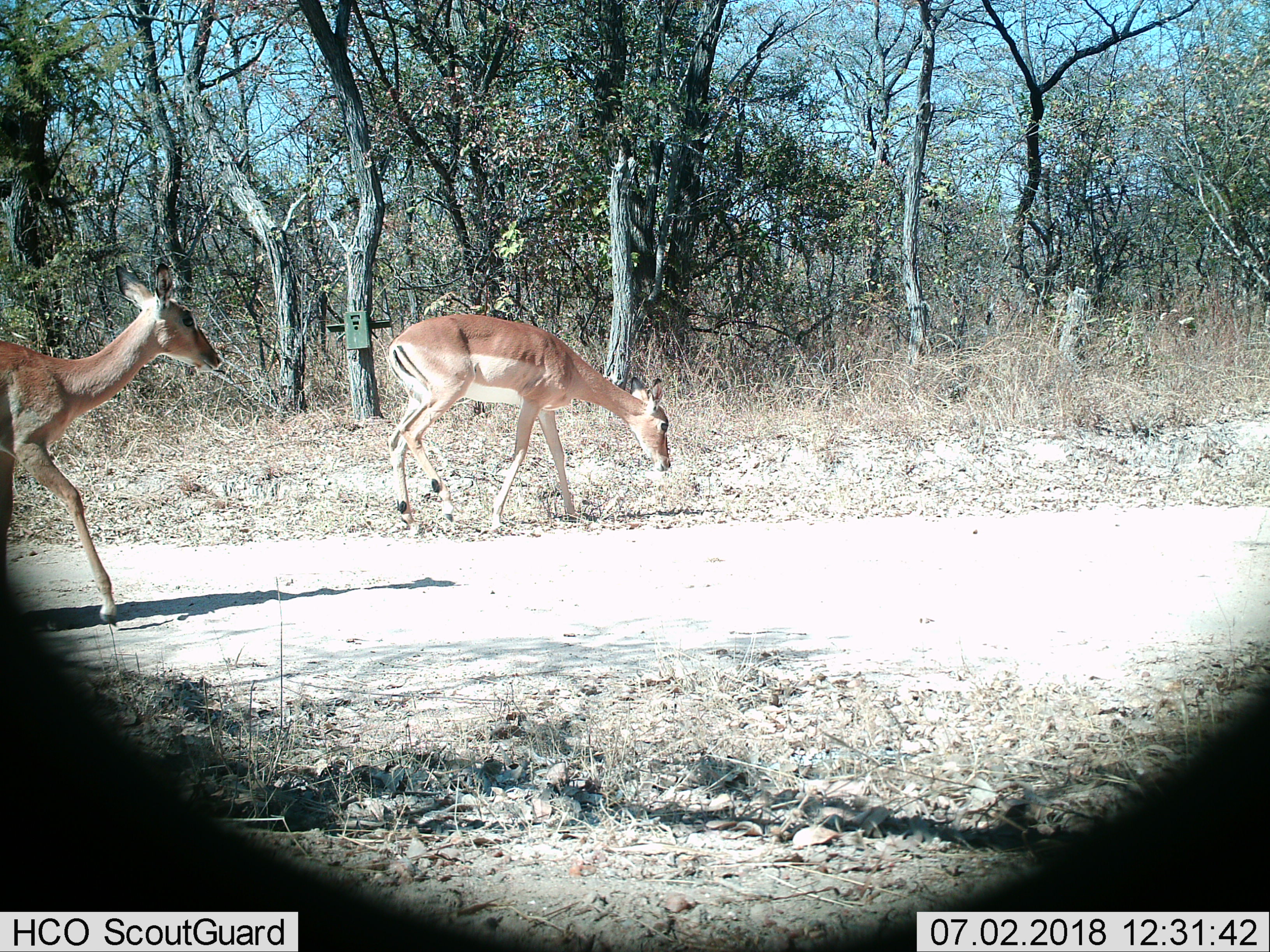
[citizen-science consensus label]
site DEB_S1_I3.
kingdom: Animalia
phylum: Chordata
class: Mammalia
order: Artiodactyla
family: Bovidae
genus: Aepyceros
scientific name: Aepyceros melampus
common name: impala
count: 2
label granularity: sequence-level